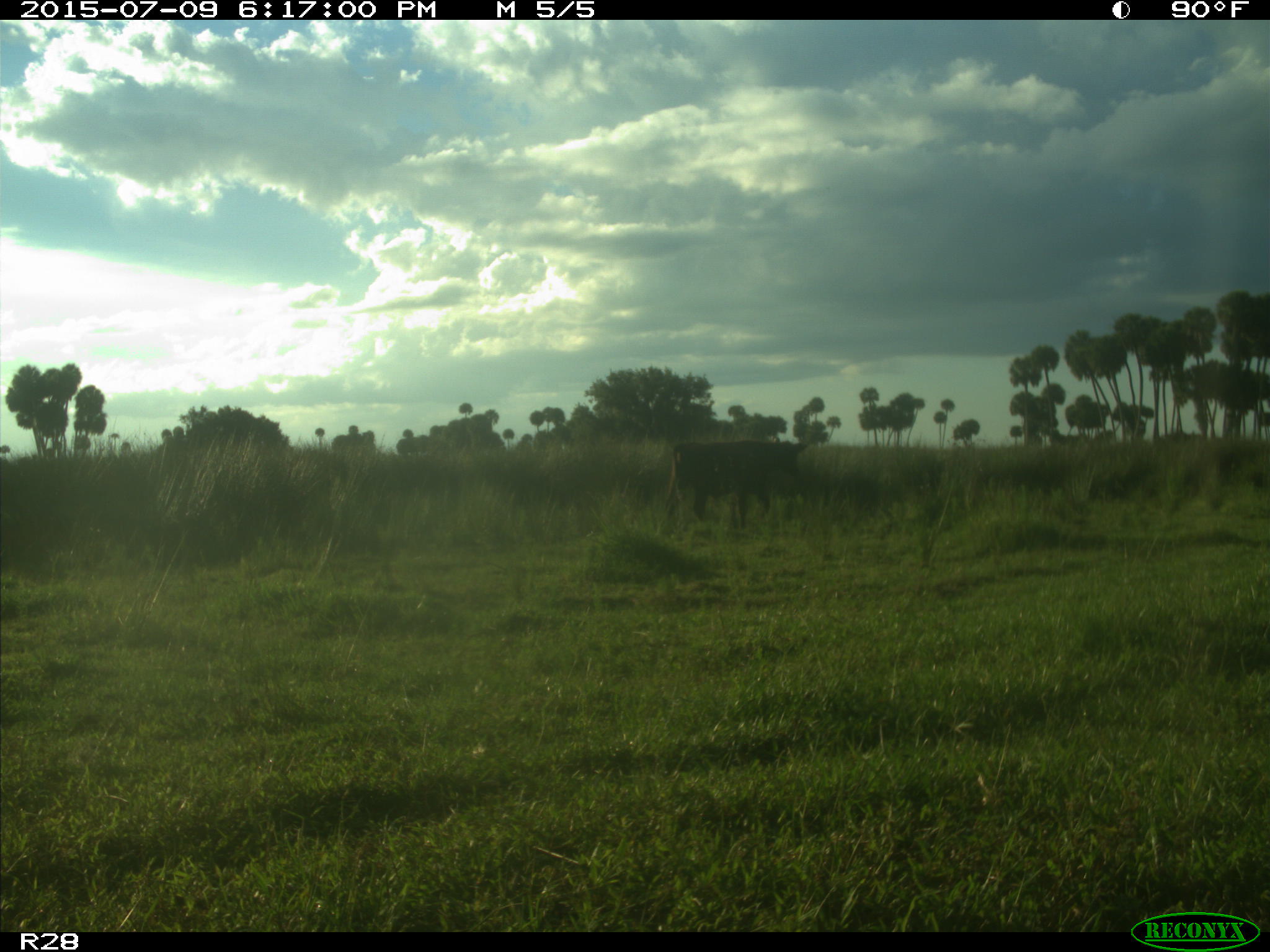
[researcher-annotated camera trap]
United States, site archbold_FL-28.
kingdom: Animalia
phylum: Chordata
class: Mammalia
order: Artiodactyla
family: Bovidae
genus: Bos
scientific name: Bos taurus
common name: domestic cow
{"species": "Bos taurus (domestic cow)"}